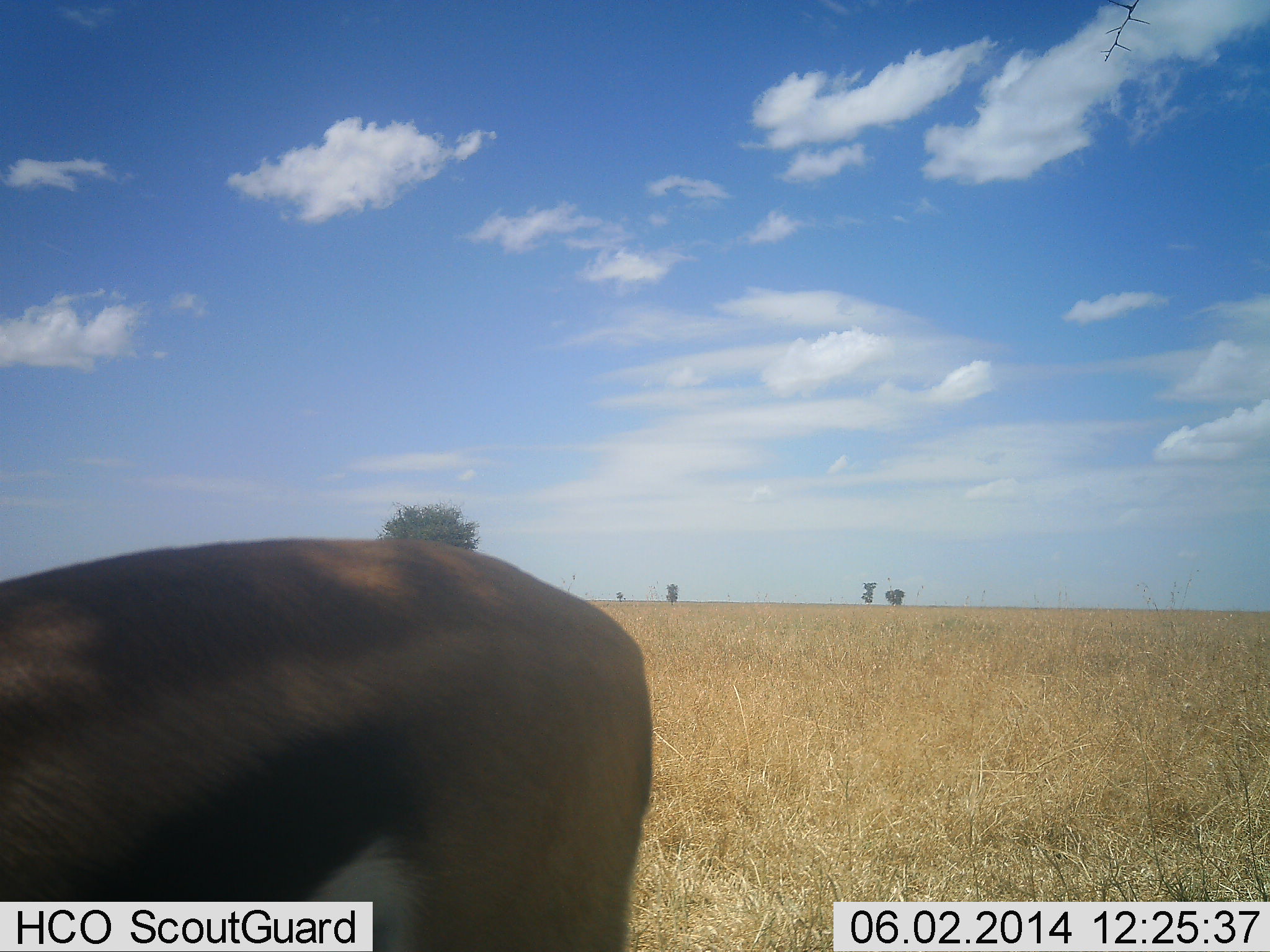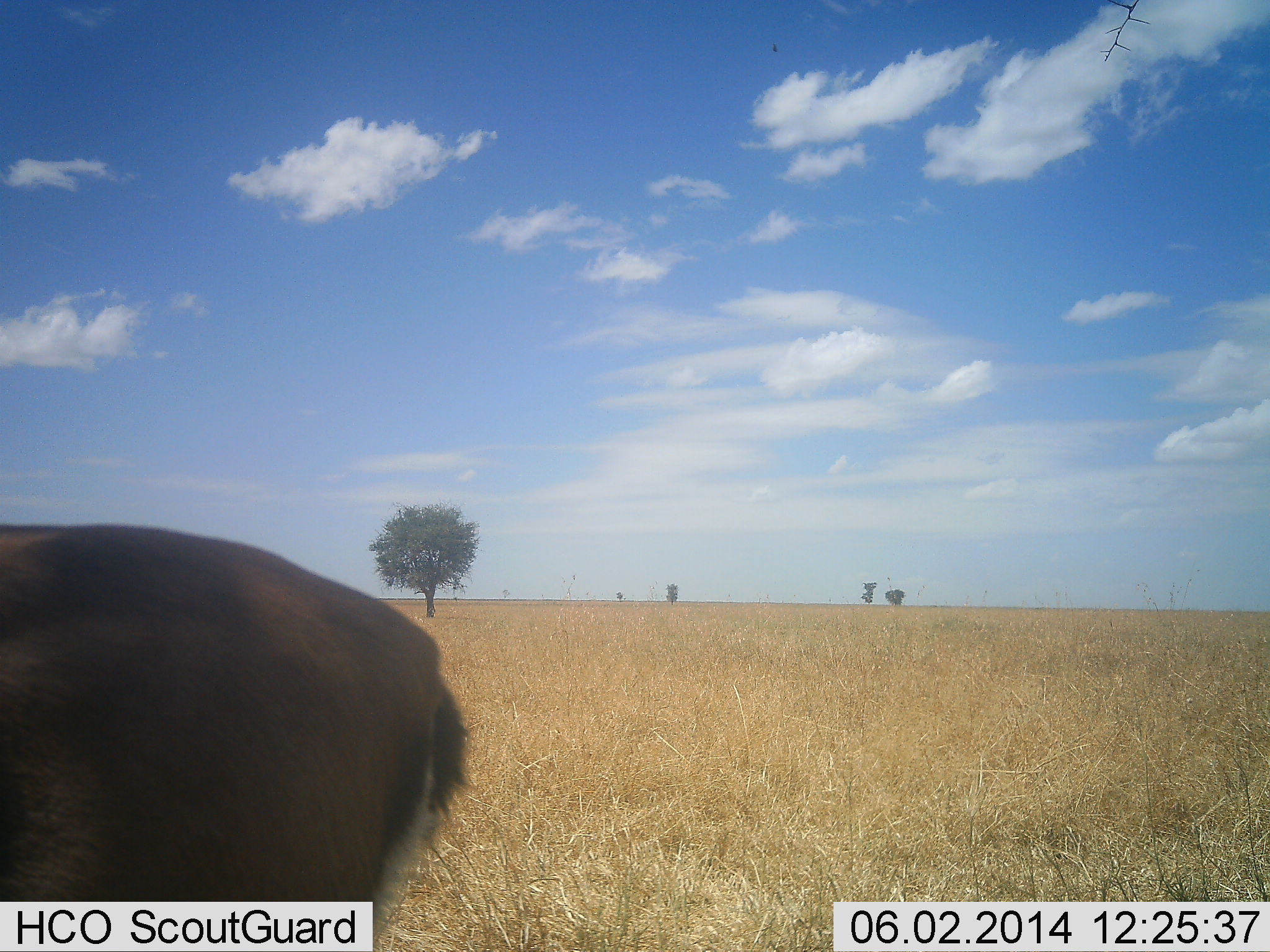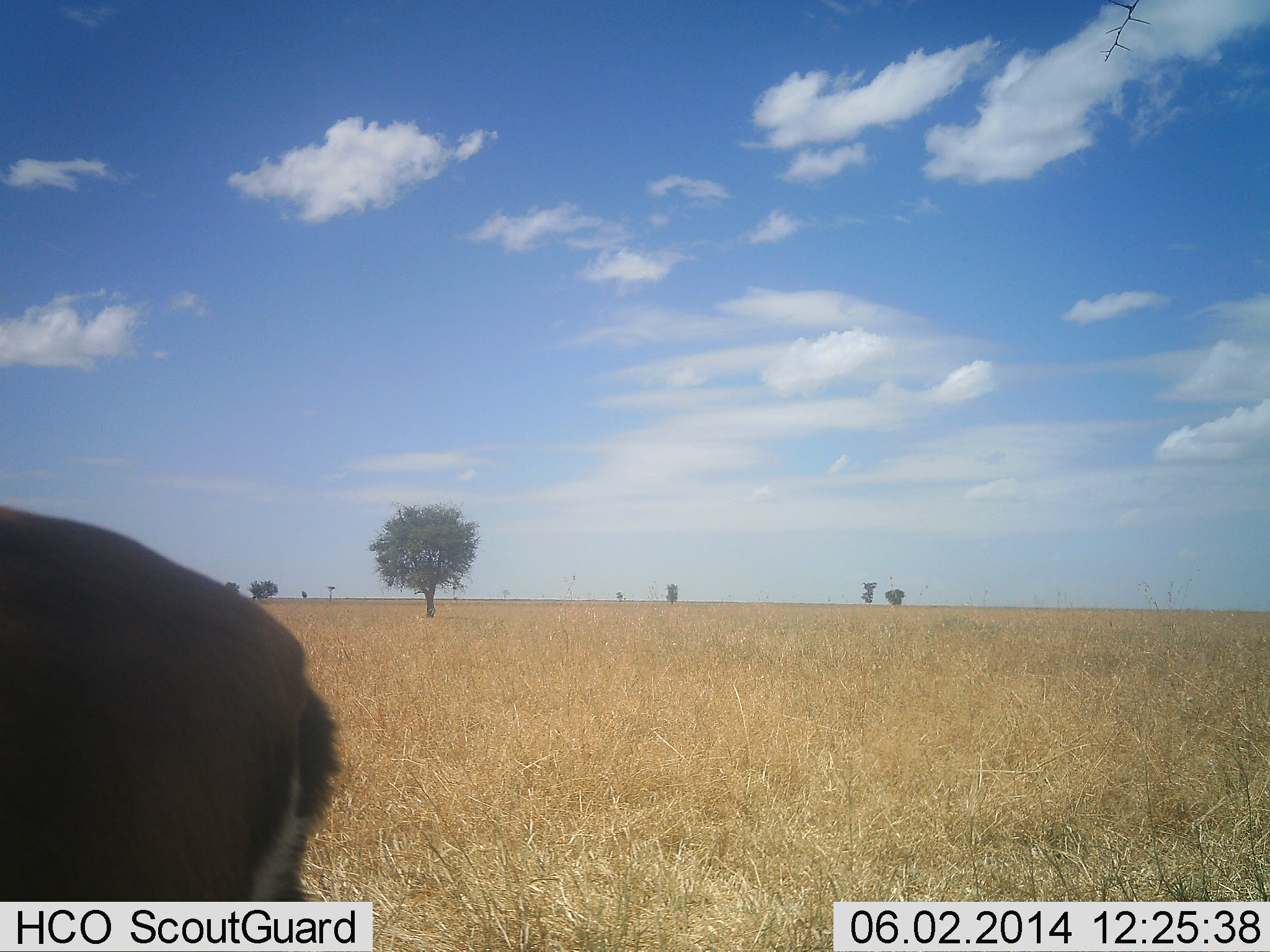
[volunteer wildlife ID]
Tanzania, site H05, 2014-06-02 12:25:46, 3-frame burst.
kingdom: Animalia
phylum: Chordata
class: Mammalia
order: Artiodactyla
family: Bovidae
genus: Eudorcas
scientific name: Eudorcas thomsonii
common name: thomson's gazelle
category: gazellethomsons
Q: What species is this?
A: Gazellethomsons (thomson's gazelle) (Eudorcas thomsonii).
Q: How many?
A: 1.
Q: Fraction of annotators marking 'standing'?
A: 40%.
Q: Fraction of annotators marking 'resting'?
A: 0%.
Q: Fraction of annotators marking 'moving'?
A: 60%.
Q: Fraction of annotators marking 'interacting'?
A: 0%.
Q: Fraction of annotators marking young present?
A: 0%.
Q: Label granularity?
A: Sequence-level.